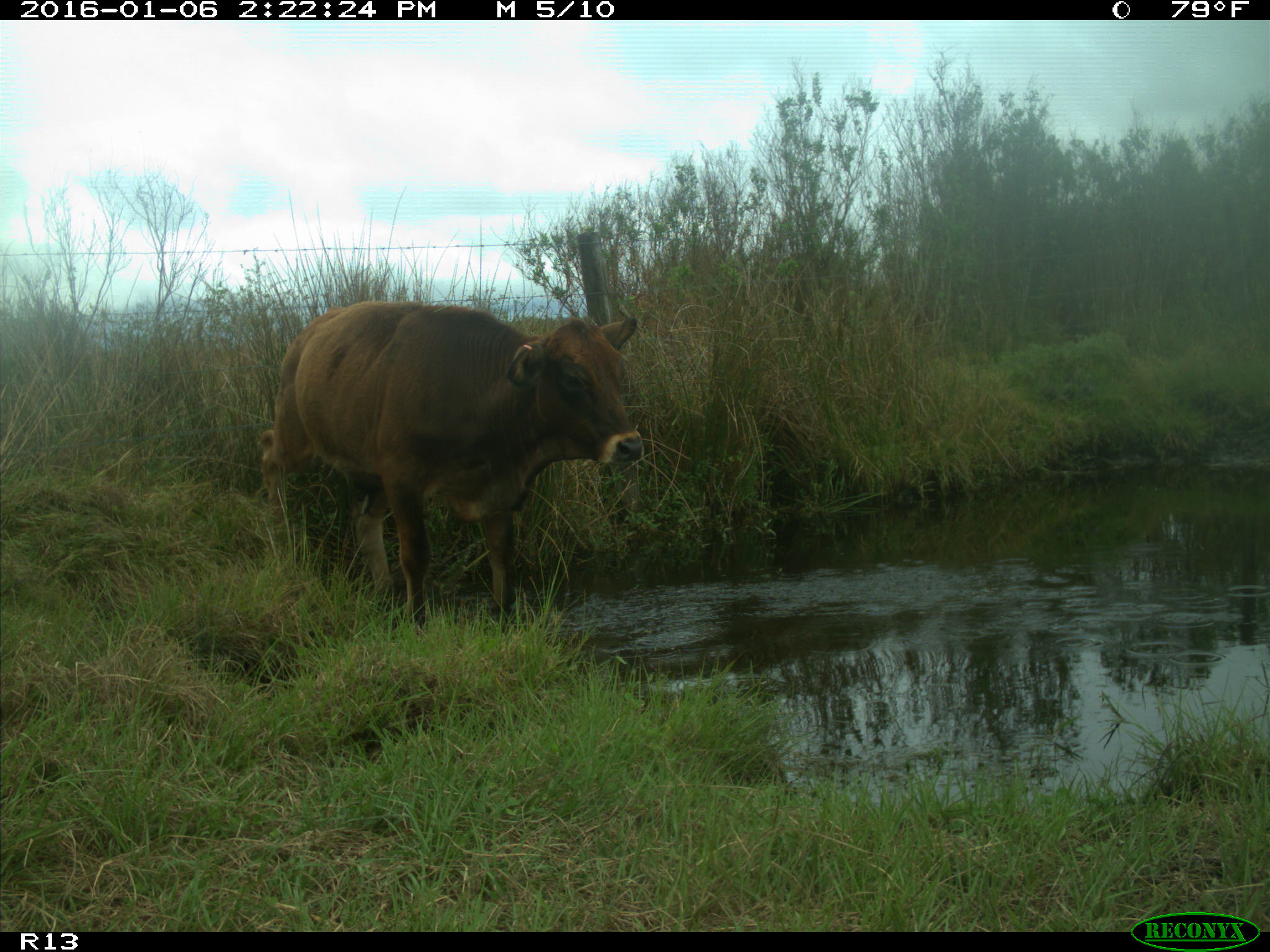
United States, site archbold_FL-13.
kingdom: Animalia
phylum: Chordata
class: Mammalia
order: Artiodactyla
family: Bovidae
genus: Bos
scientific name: Bos taurus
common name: domestic cow